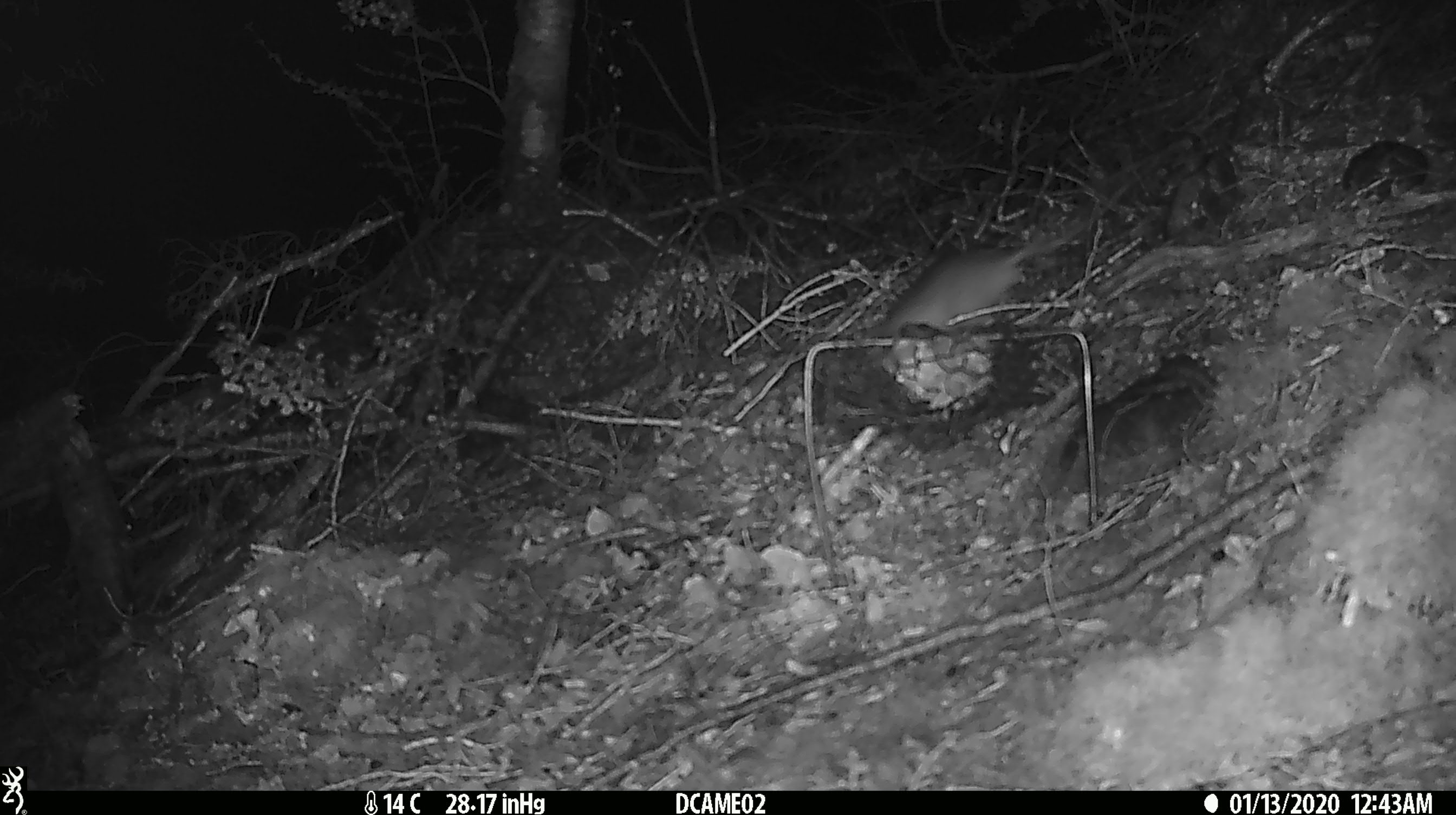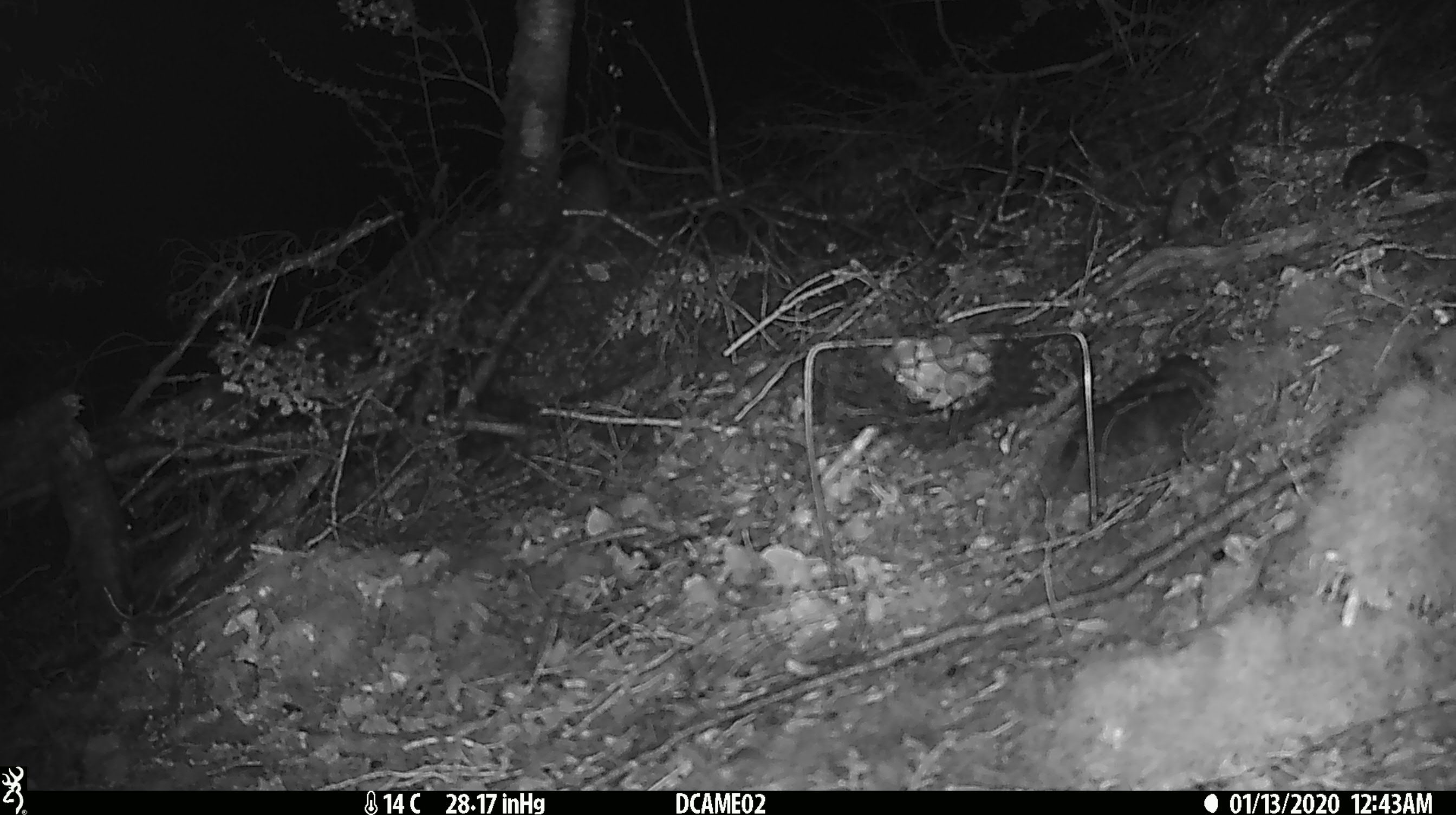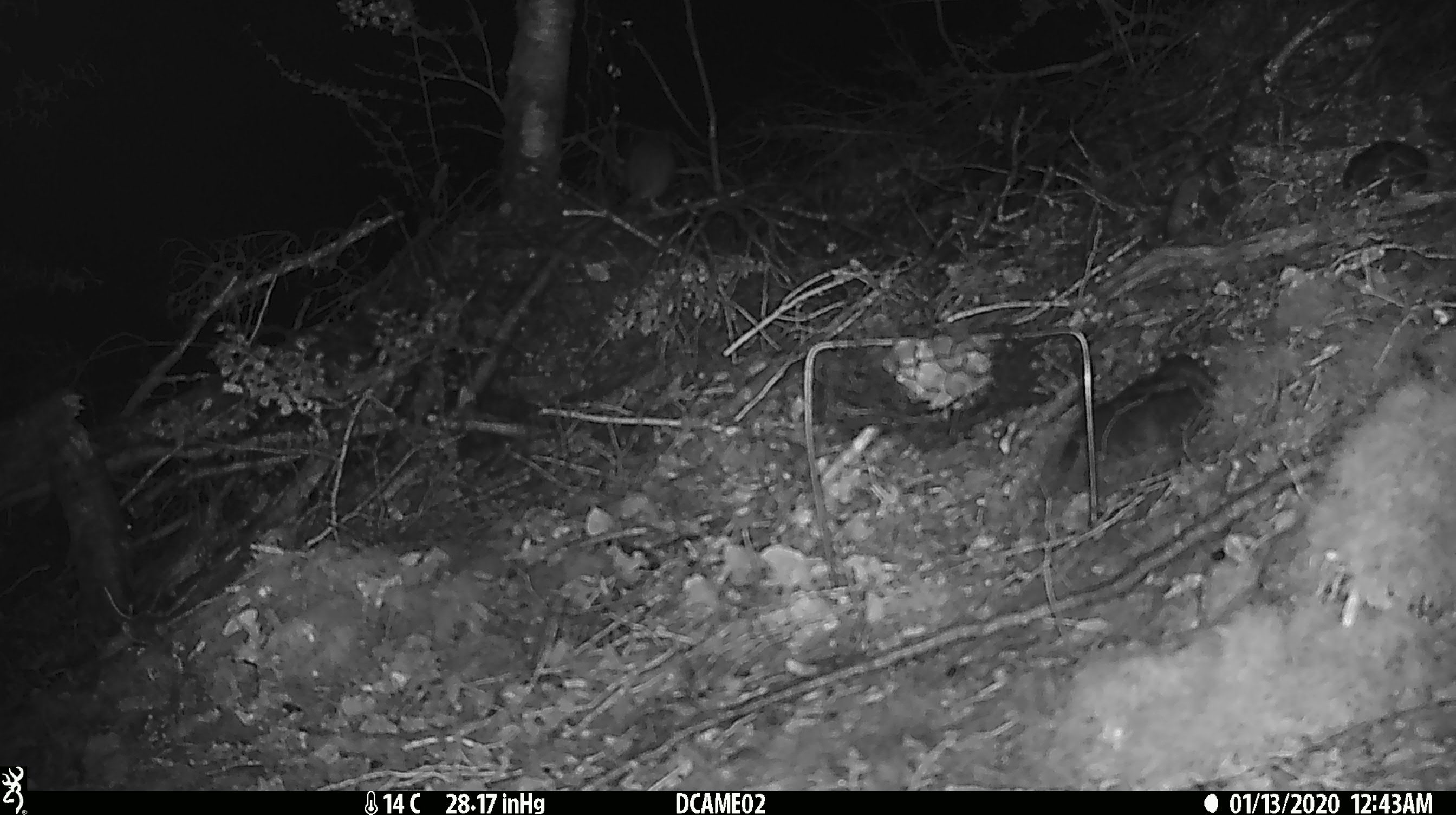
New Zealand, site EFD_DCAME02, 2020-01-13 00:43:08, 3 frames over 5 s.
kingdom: Animalia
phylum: Chordata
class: Mammalia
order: Rodentia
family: Muridae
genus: Rattus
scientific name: Rattus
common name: rat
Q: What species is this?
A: Rat (Rattus).